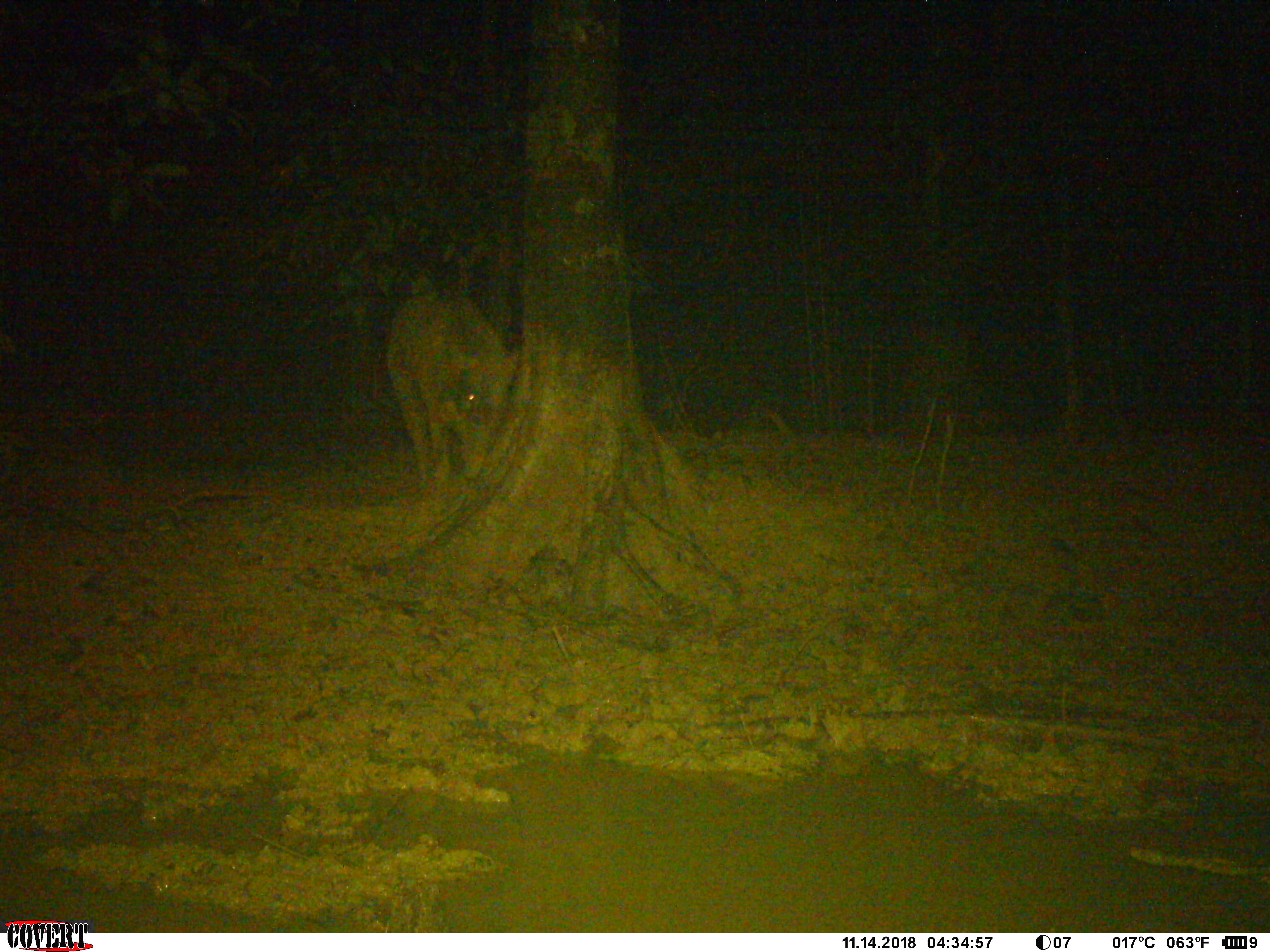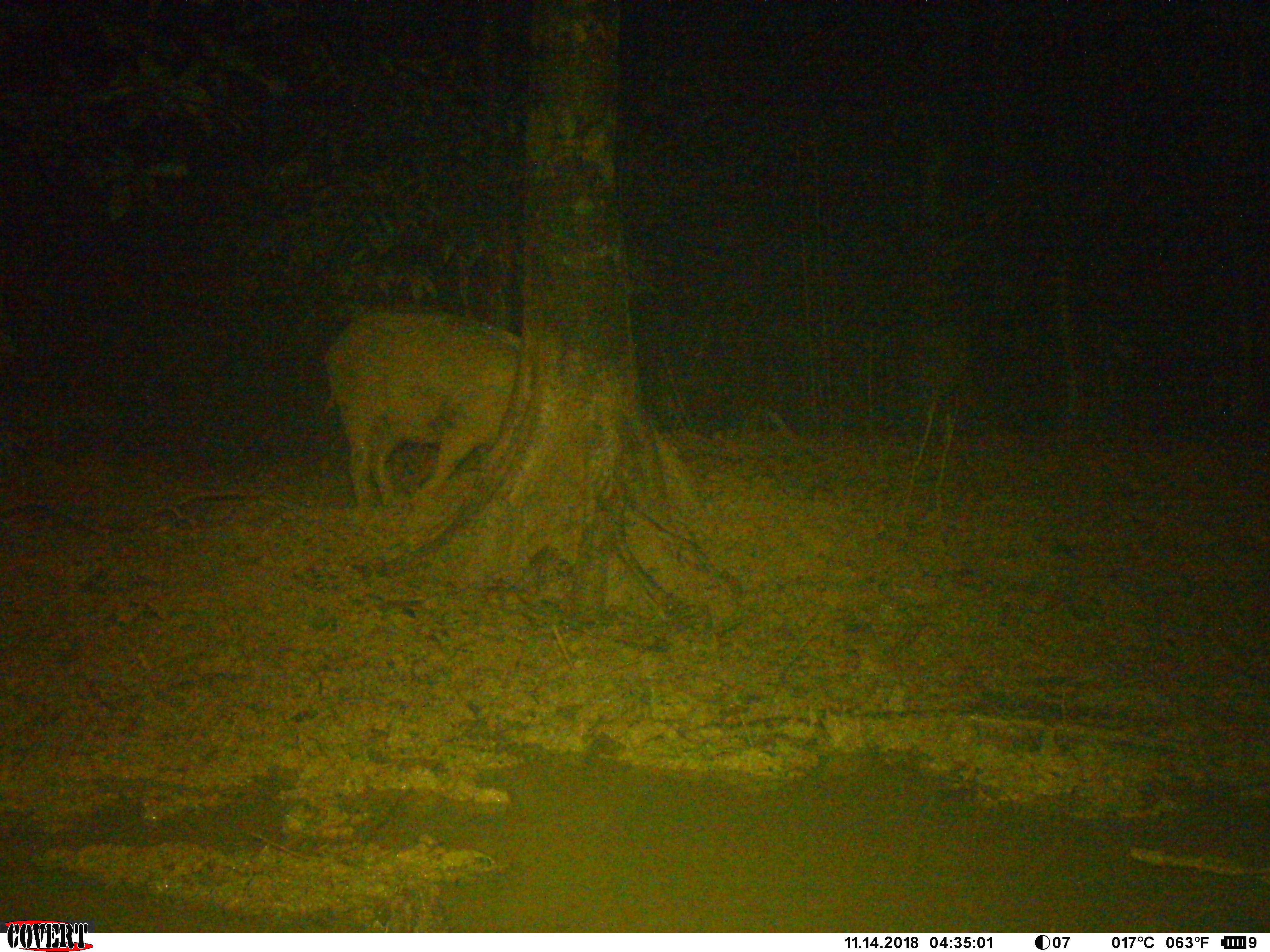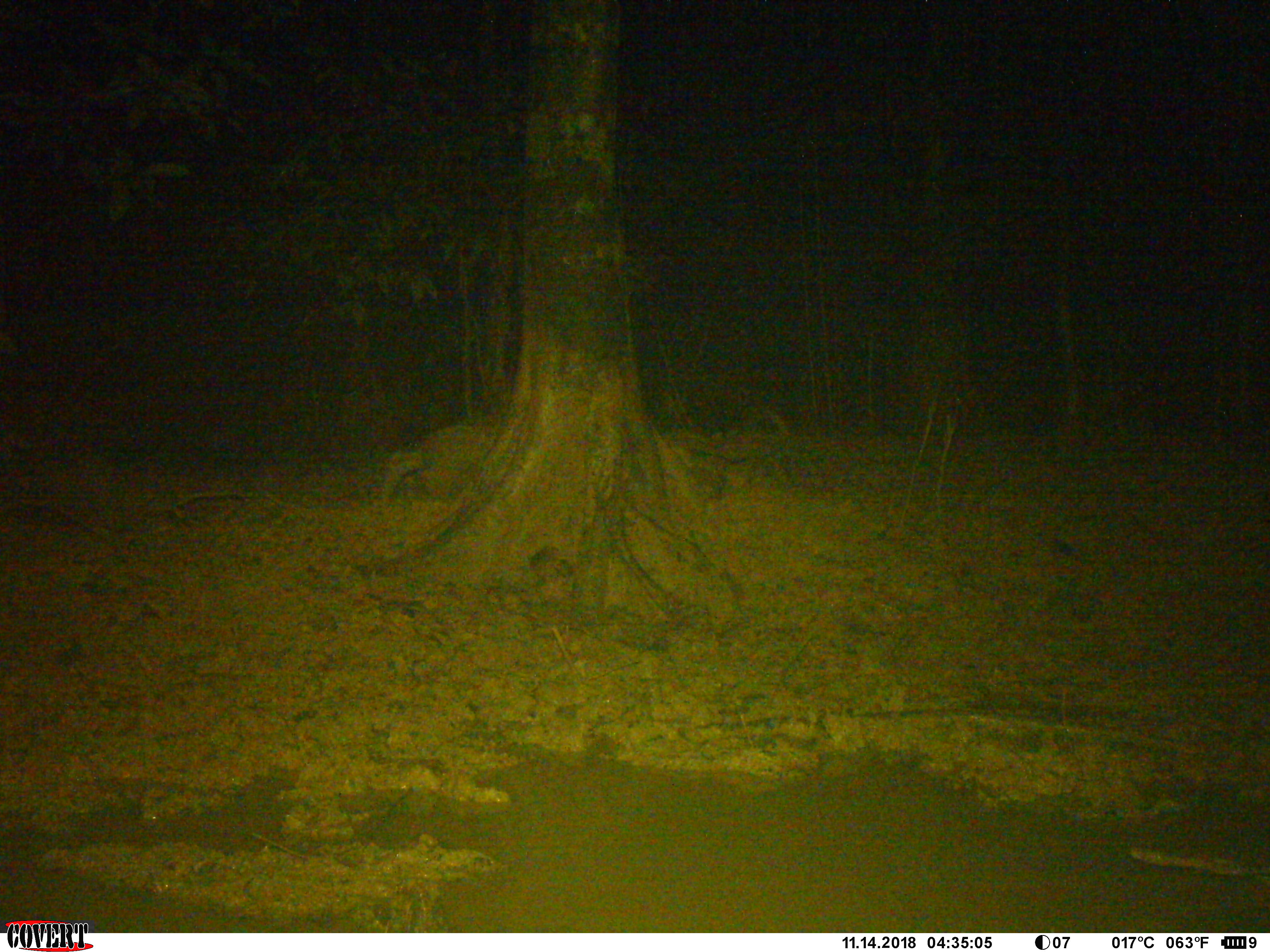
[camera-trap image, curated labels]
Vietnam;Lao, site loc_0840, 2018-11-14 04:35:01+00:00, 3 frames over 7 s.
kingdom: Animalia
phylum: Chordata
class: Mammalia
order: Artiodactyla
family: Suidae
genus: Sus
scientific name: Sus scrofa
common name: eurasian wild pig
Eurasian wild pig (Sus scrofa). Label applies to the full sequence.